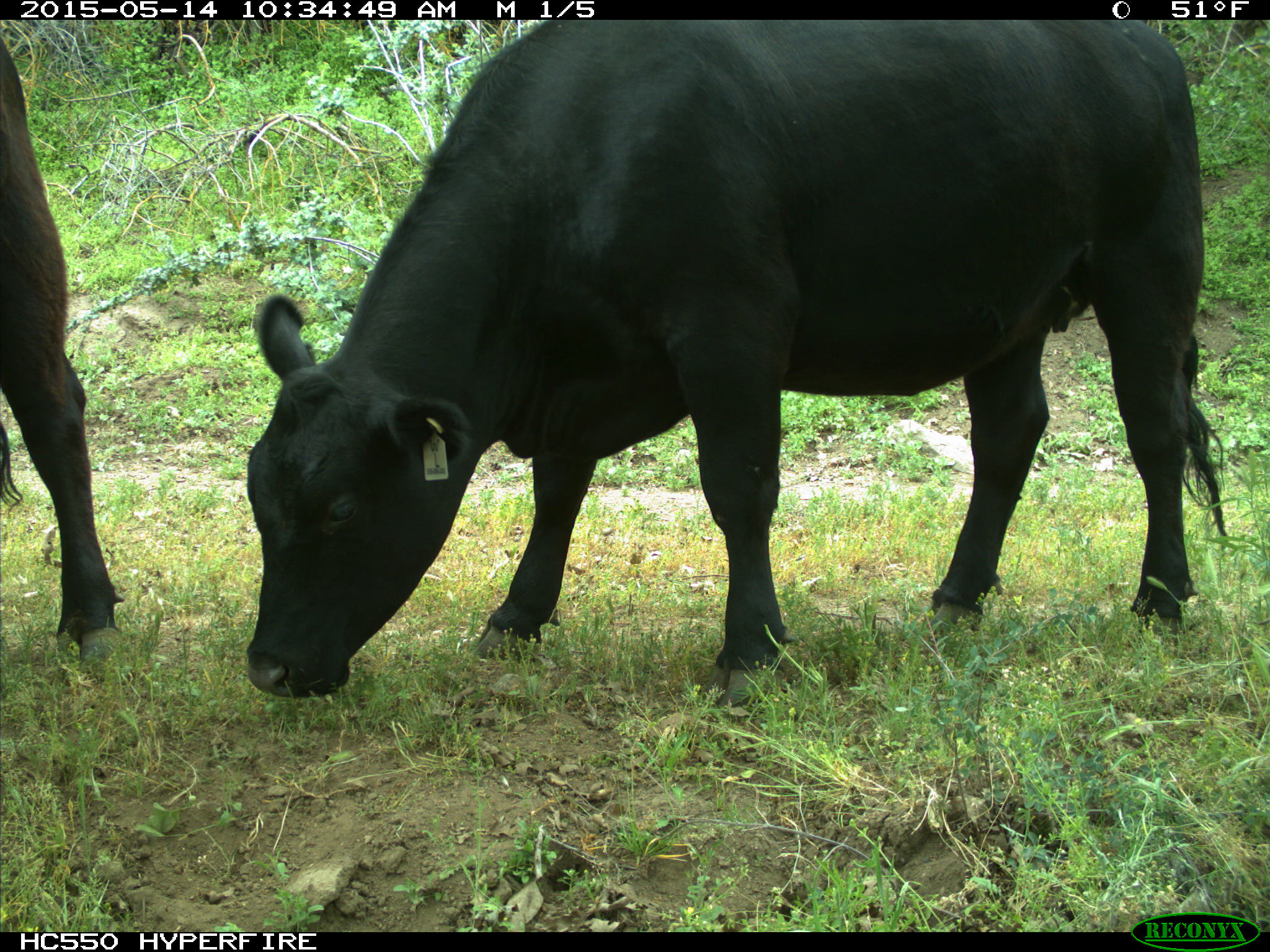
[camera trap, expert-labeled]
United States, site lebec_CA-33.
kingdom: Animalia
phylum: Chordata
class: Mammalia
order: Artiodactyla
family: Bovidae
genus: Bos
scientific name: Bos taurus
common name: domestic cow